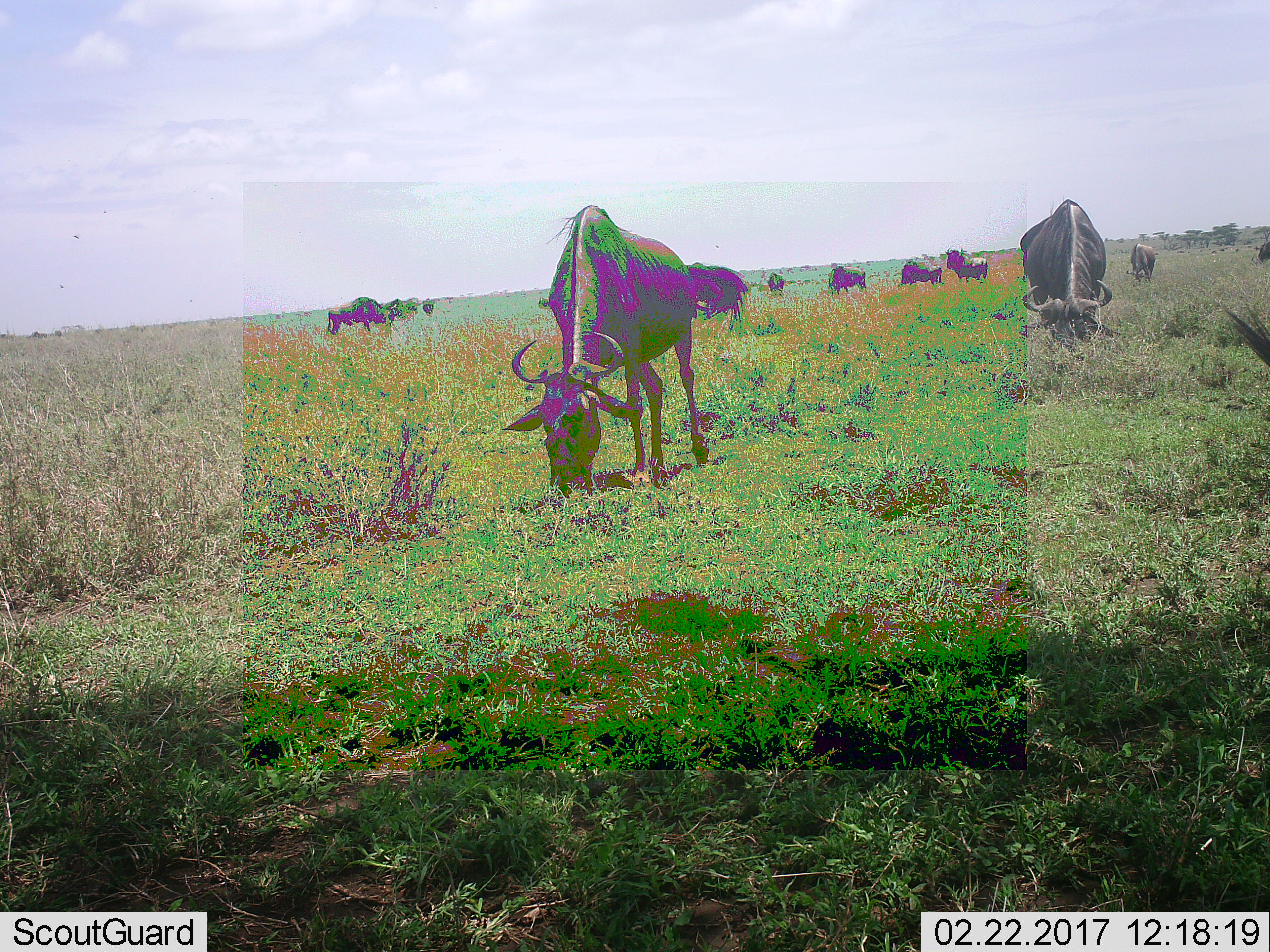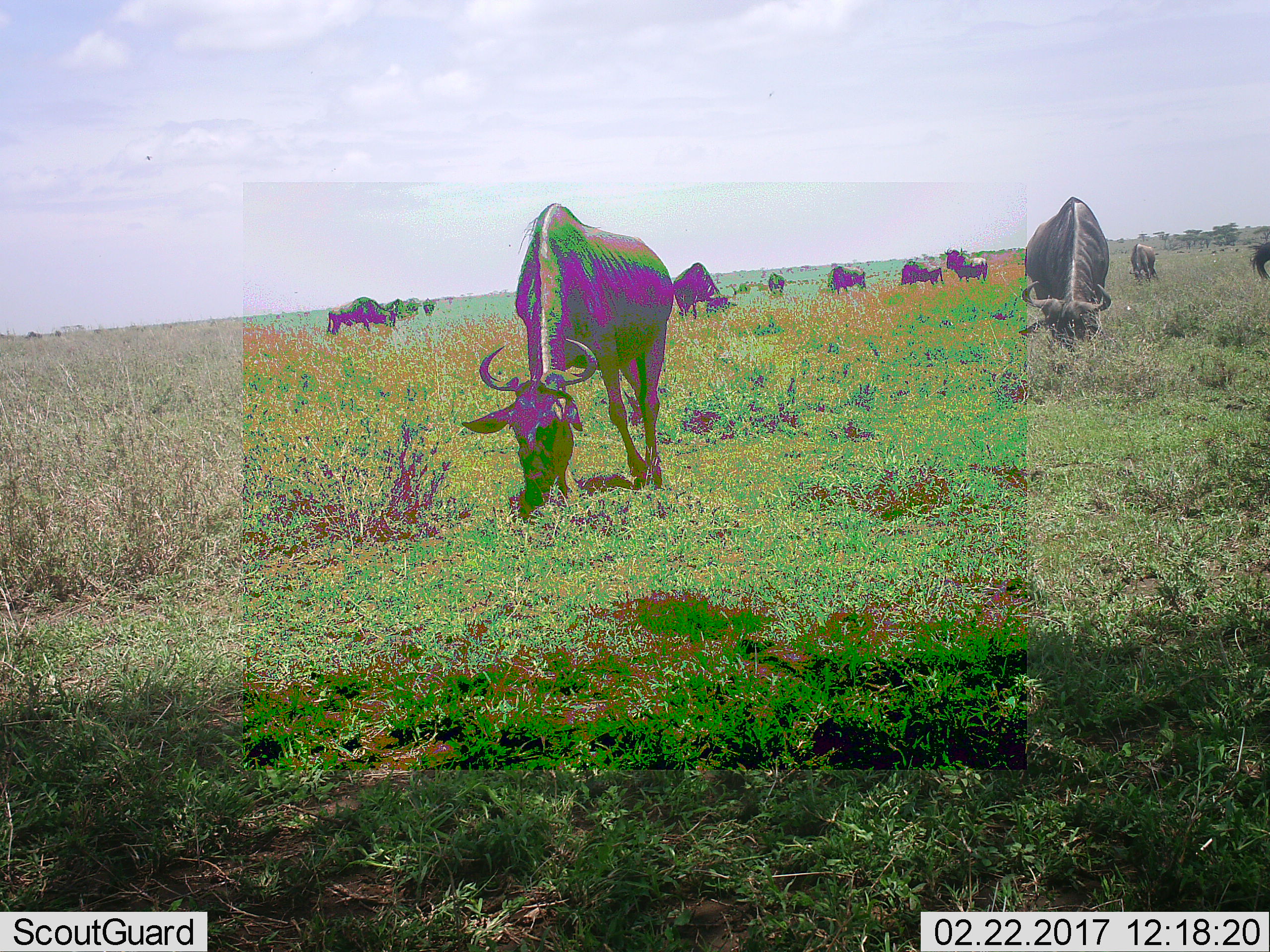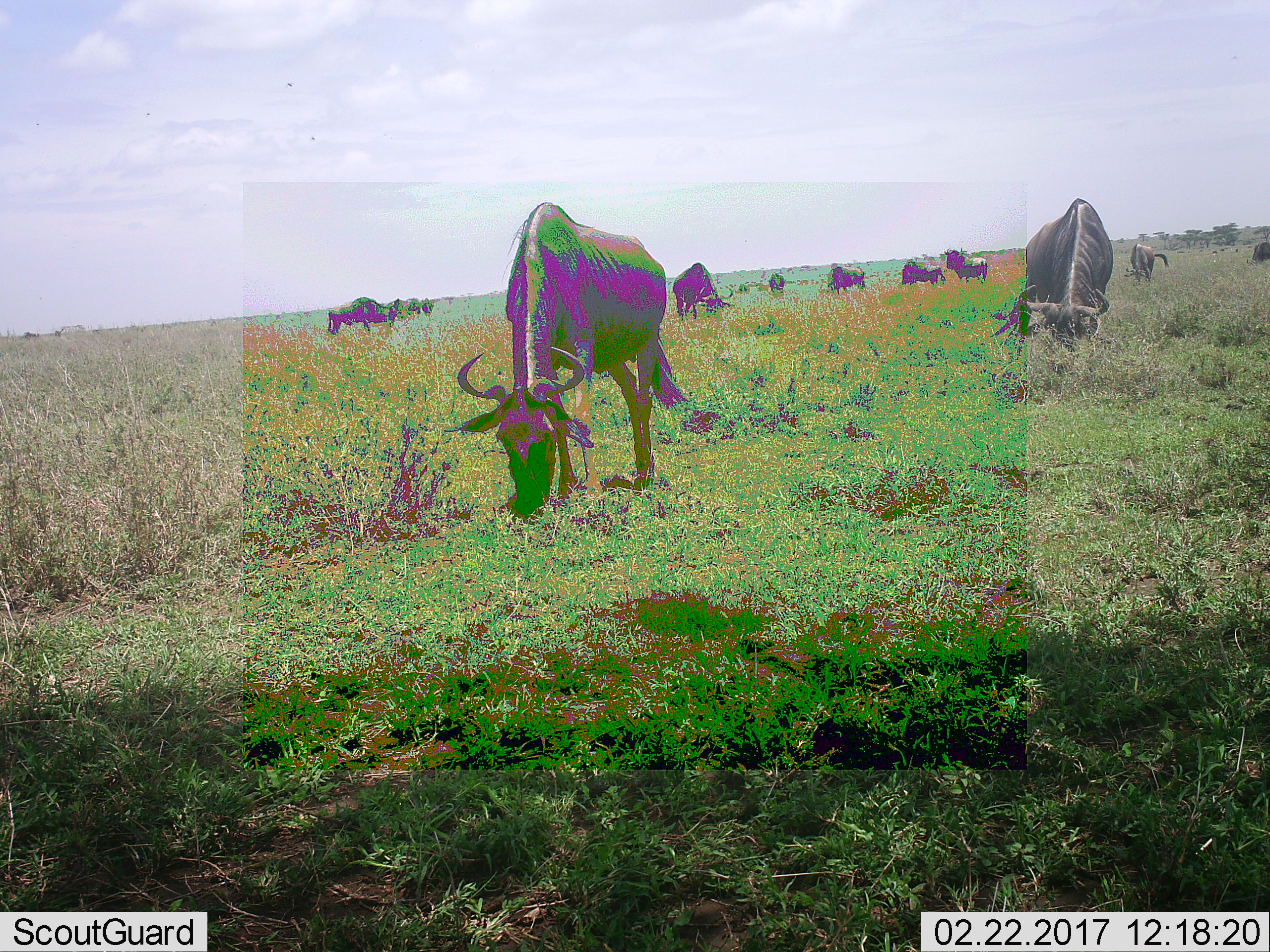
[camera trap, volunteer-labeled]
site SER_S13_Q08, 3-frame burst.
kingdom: Animalia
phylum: Chordata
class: Mammalia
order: Artiodactyla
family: Bovidae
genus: Connochaetes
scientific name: Connochaetes taurinus taurinus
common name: blue wildebeest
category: wildebeestblue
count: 11-50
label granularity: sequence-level